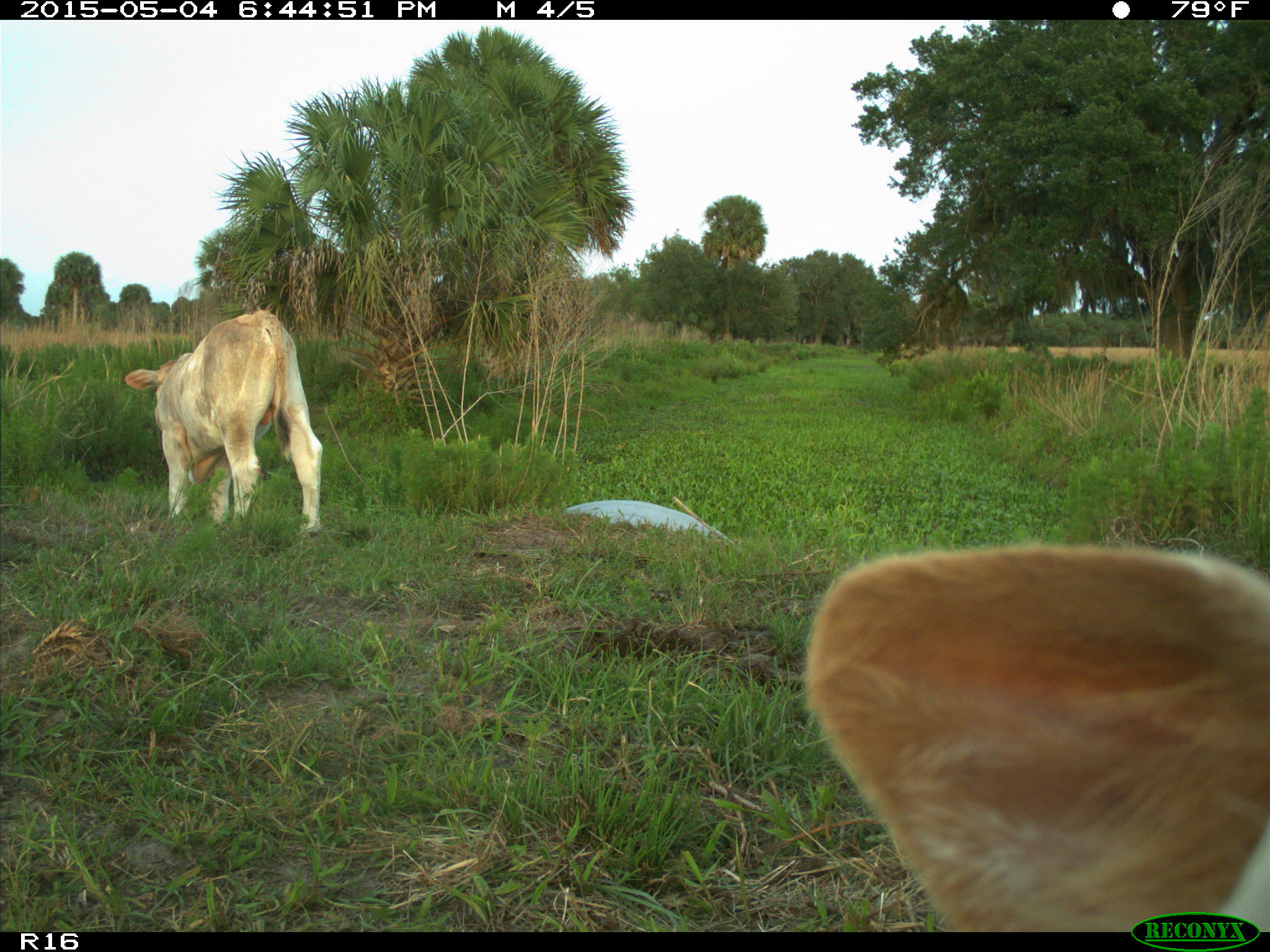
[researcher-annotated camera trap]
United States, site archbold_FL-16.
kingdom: Animalia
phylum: Chordata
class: Mammalia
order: Artiodactyla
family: Bovidae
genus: Bos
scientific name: Bos taurus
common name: domestic cow